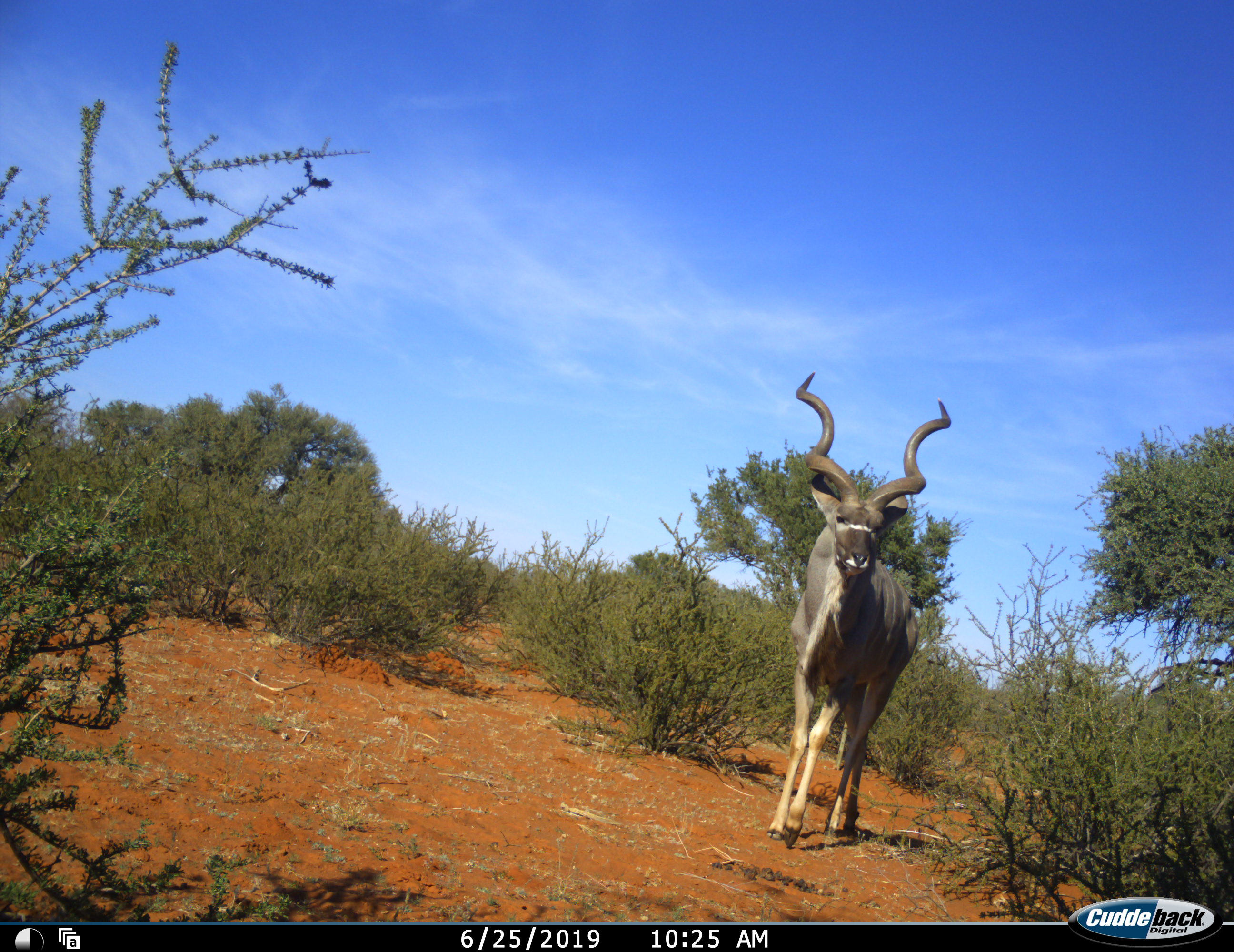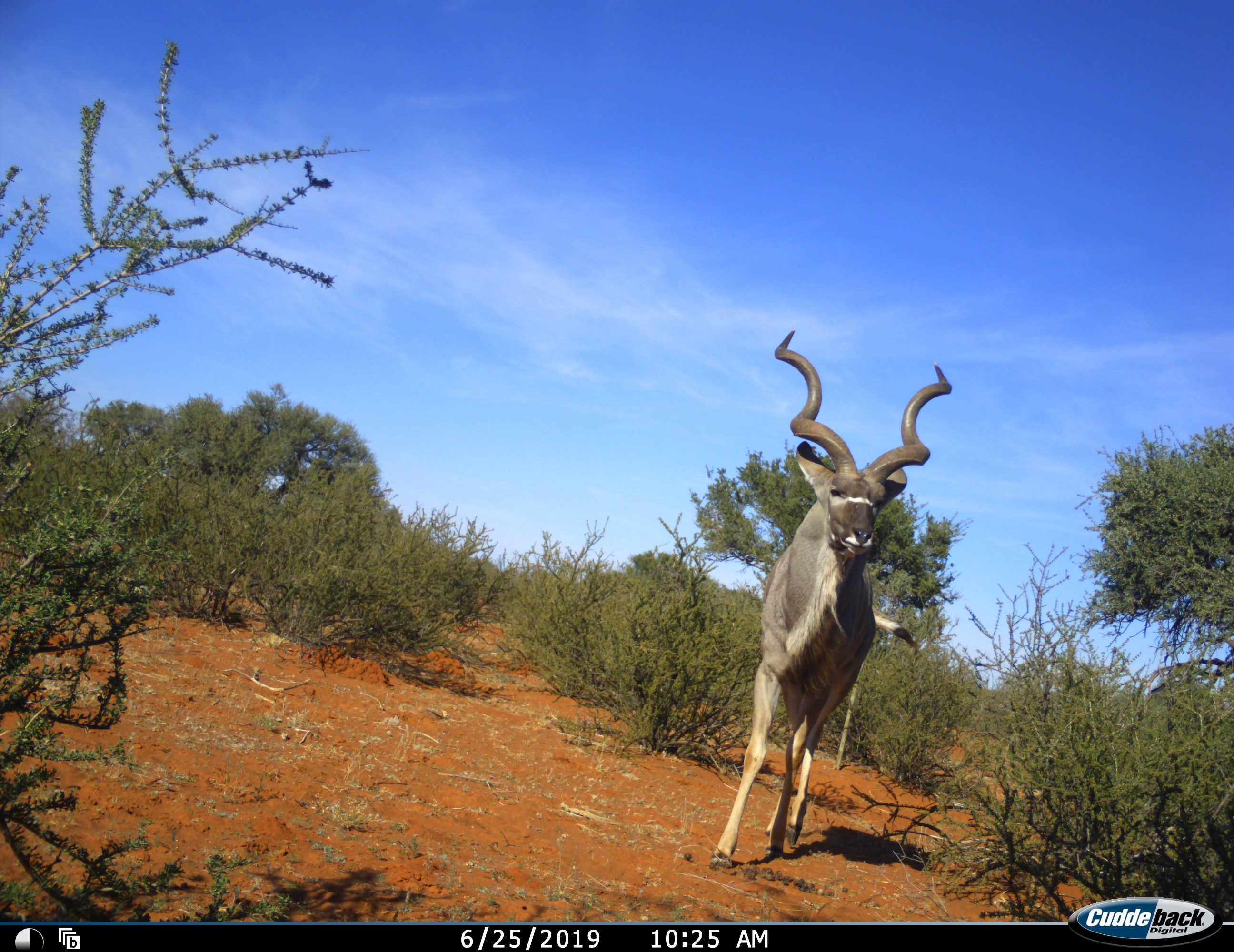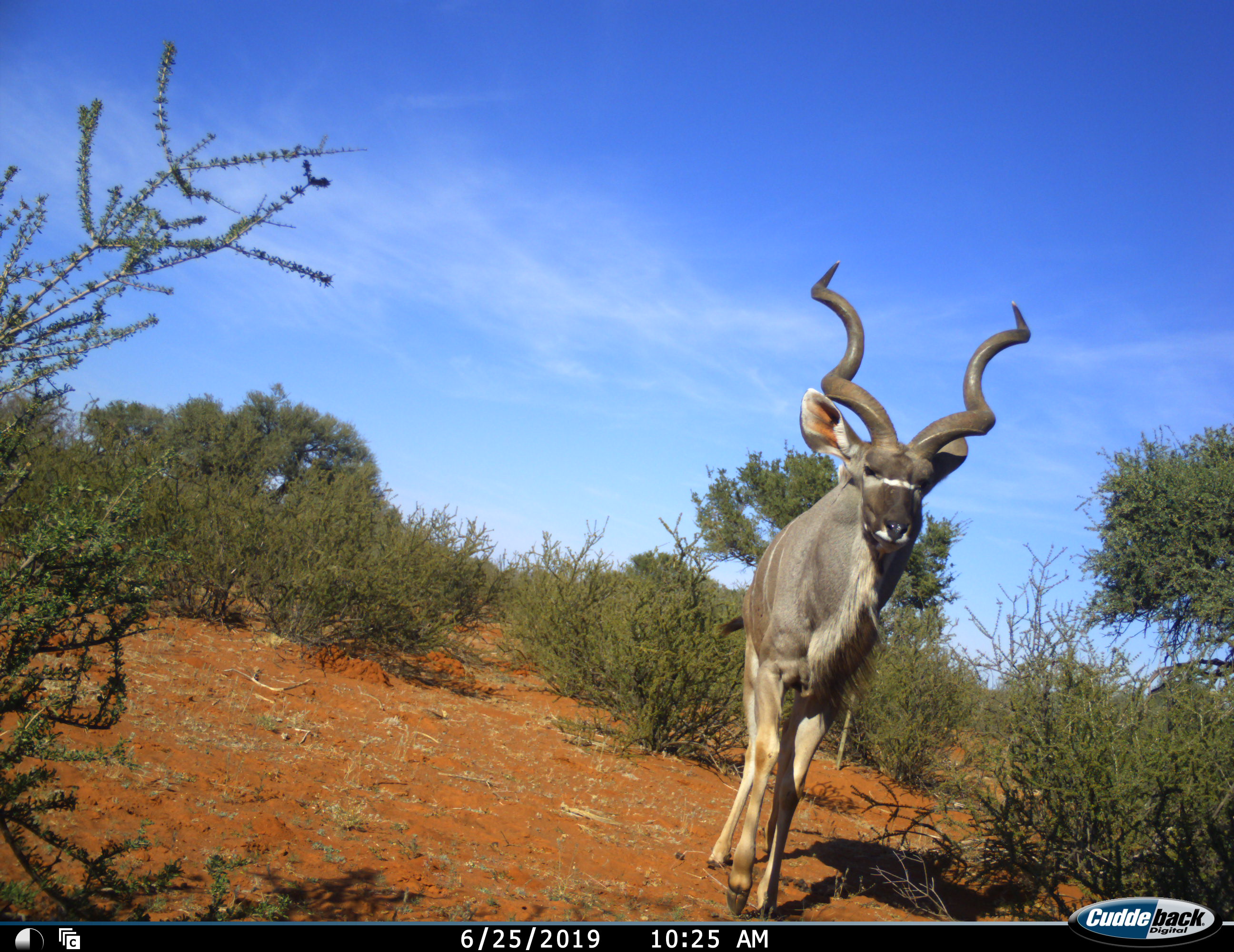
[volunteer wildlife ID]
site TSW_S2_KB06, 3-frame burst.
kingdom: Animalia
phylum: Chordata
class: Mammalia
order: Artiodactyla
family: Bovidae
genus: Tragelaphus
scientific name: Tragelaphus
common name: kudu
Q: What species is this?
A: Kudu (Tragelaphus).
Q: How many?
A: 1.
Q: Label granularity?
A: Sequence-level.